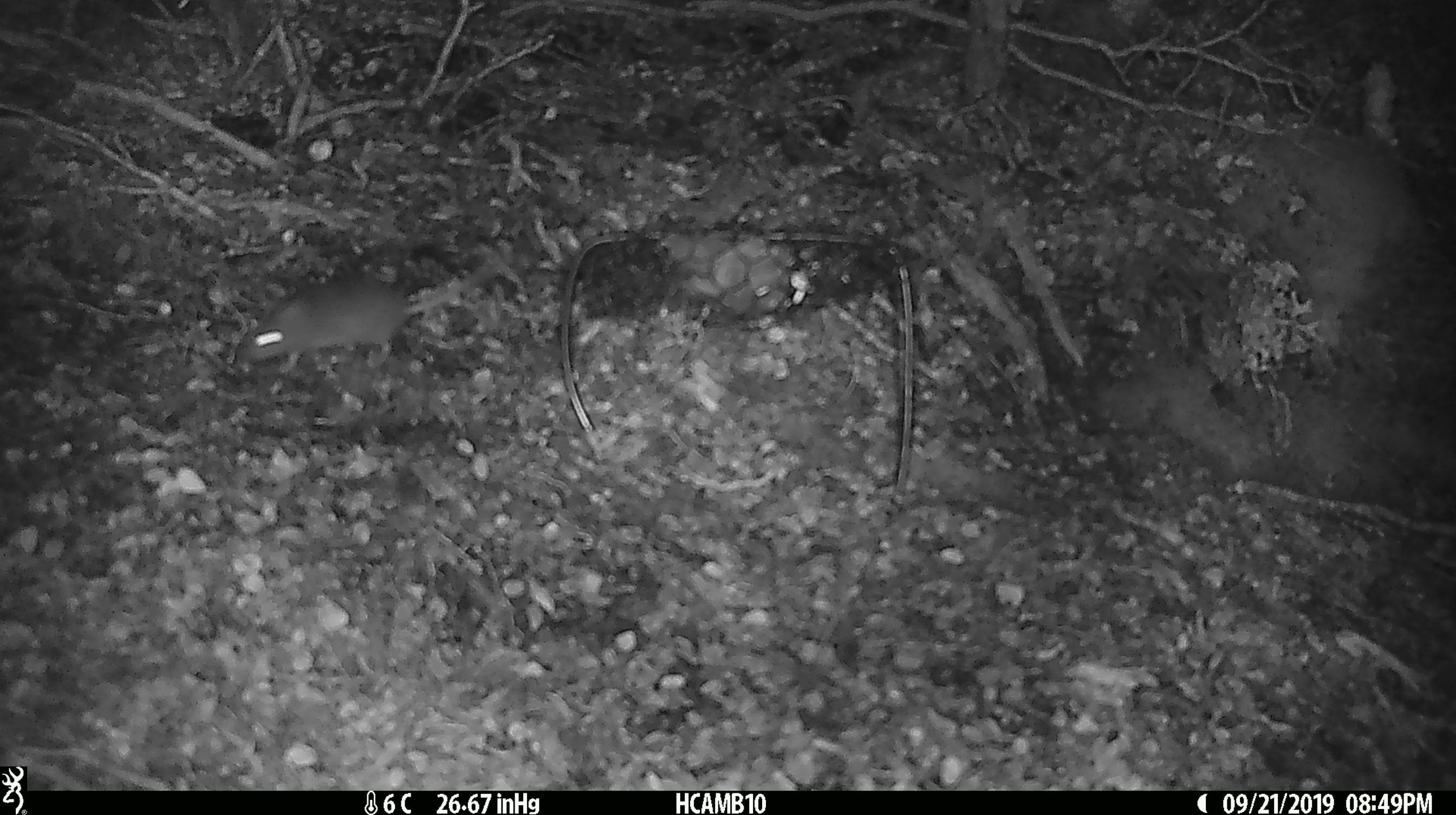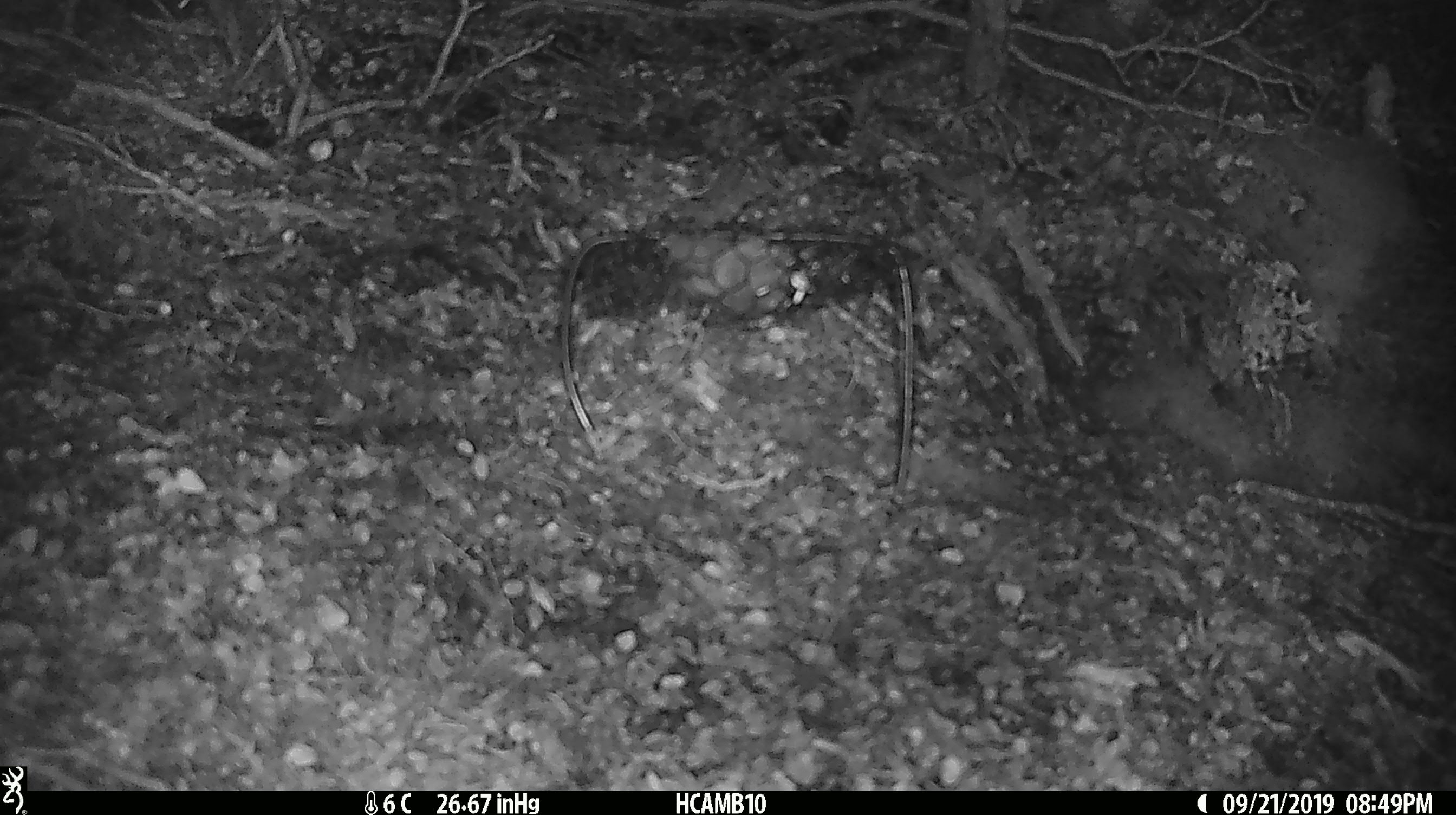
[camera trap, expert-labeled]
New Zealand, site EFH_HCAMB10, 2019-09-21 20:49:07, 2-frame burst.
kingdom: Animalia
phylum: Chordata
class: Mammalia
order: Rodentia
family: Muridae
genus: Mus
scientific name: Mus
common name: mouse